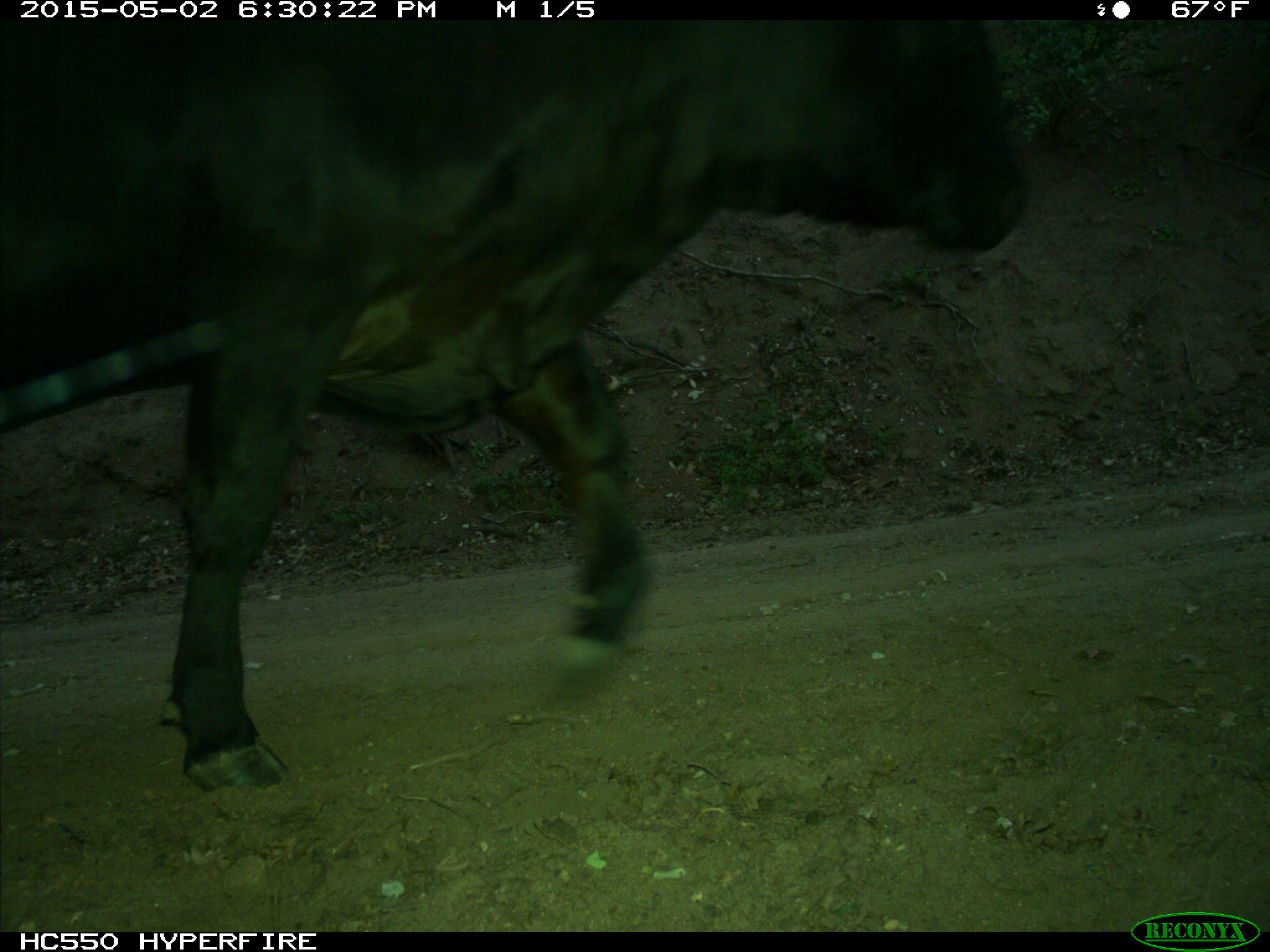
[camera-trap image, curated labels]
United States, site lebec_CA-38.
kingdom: Animalia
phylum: Chordata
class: Mammalia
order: Artiodactyla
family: Bovidae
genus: Bos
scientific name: Bos taurus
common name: domestic cow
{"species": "Bos taurus (domestic cow)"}